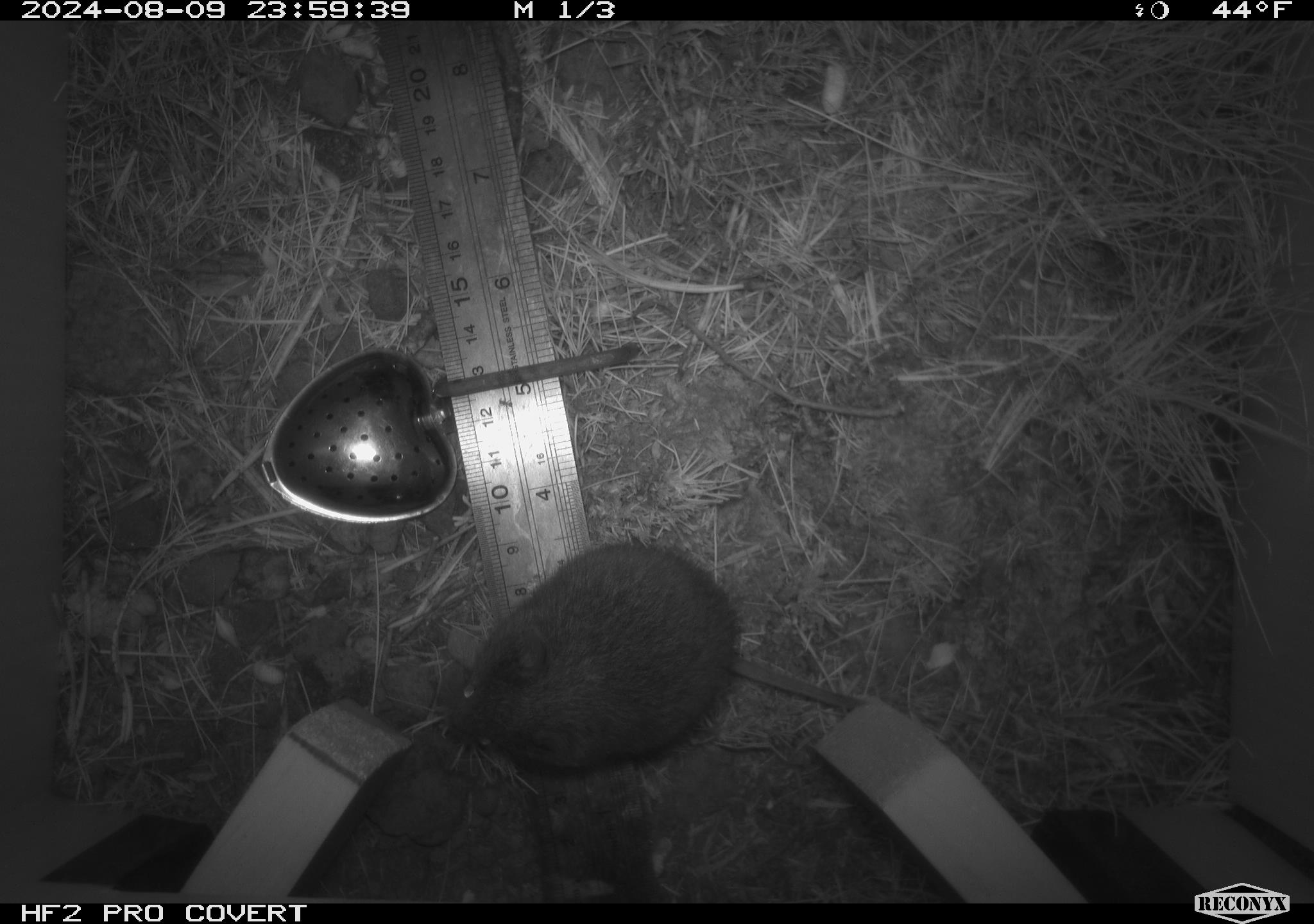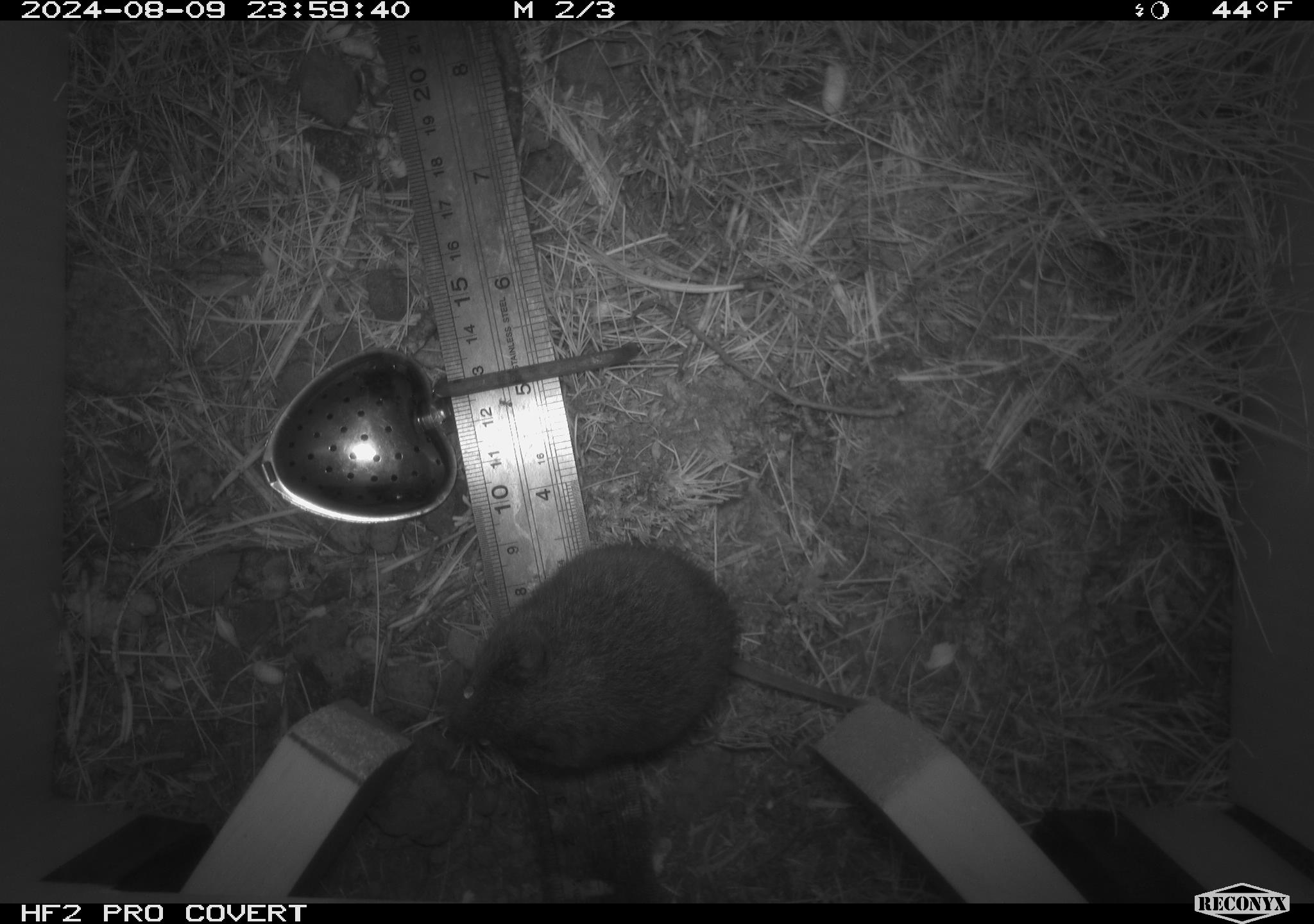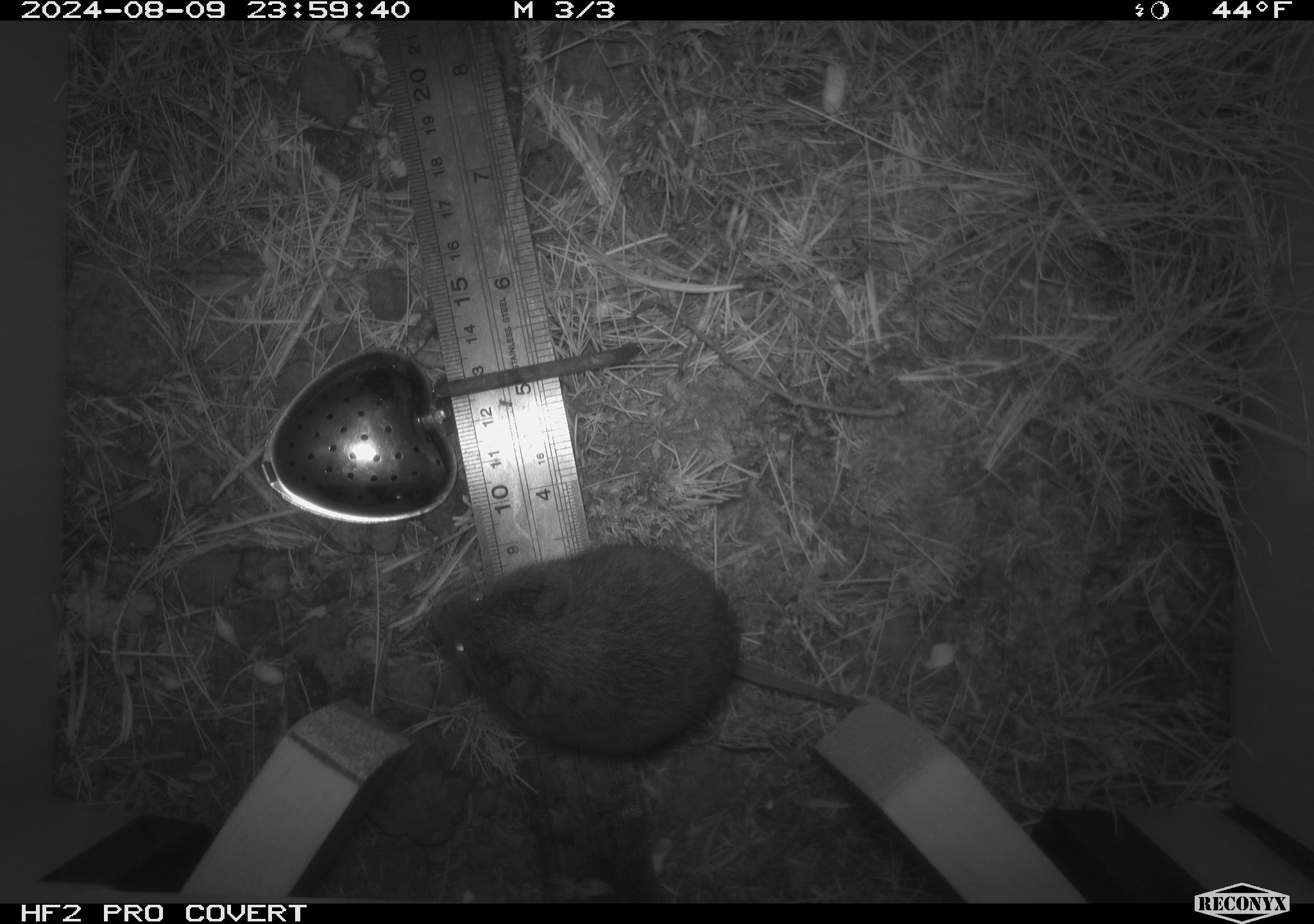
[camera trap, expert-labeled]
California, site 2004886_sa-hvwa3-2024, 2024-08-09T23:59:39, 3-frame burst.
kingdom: Animalia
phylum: Chordata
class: Mammalia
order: Rodentia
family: Cricetidae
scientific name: Arvicolinae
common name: voles, lemmings, and muskrats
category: arvicolinae subfamily